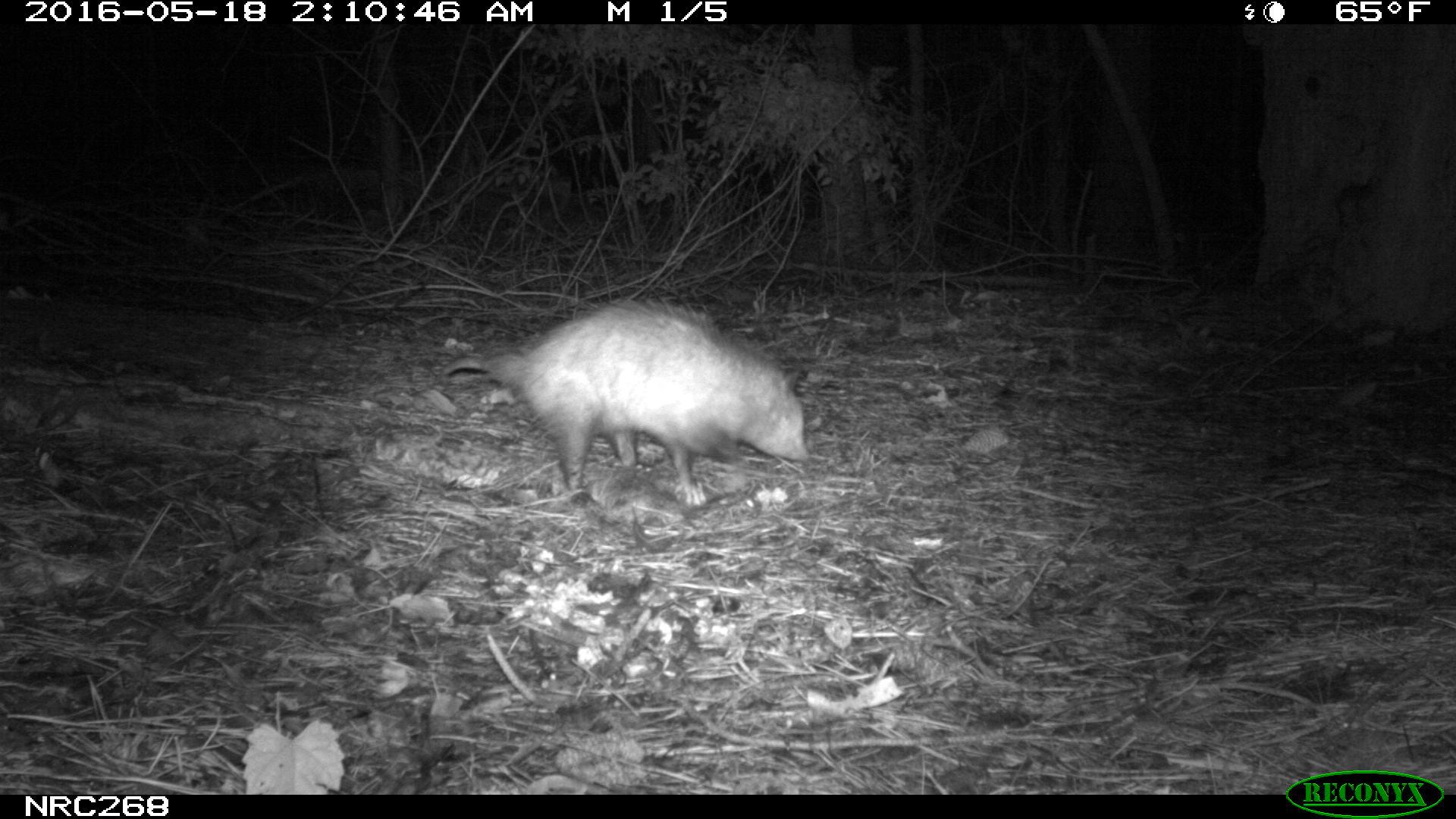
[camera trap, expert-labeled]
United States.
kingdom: Animalia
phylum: Chordata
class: Mammalia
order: Didelphimorphia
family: Didelphidae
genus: Didelphis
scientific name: Didelphis virginiana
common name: virginia opossum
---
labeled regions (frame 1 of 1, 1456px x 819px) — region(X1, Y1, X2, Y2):
Virginia Opossum: region(433, 294, 820, 510)